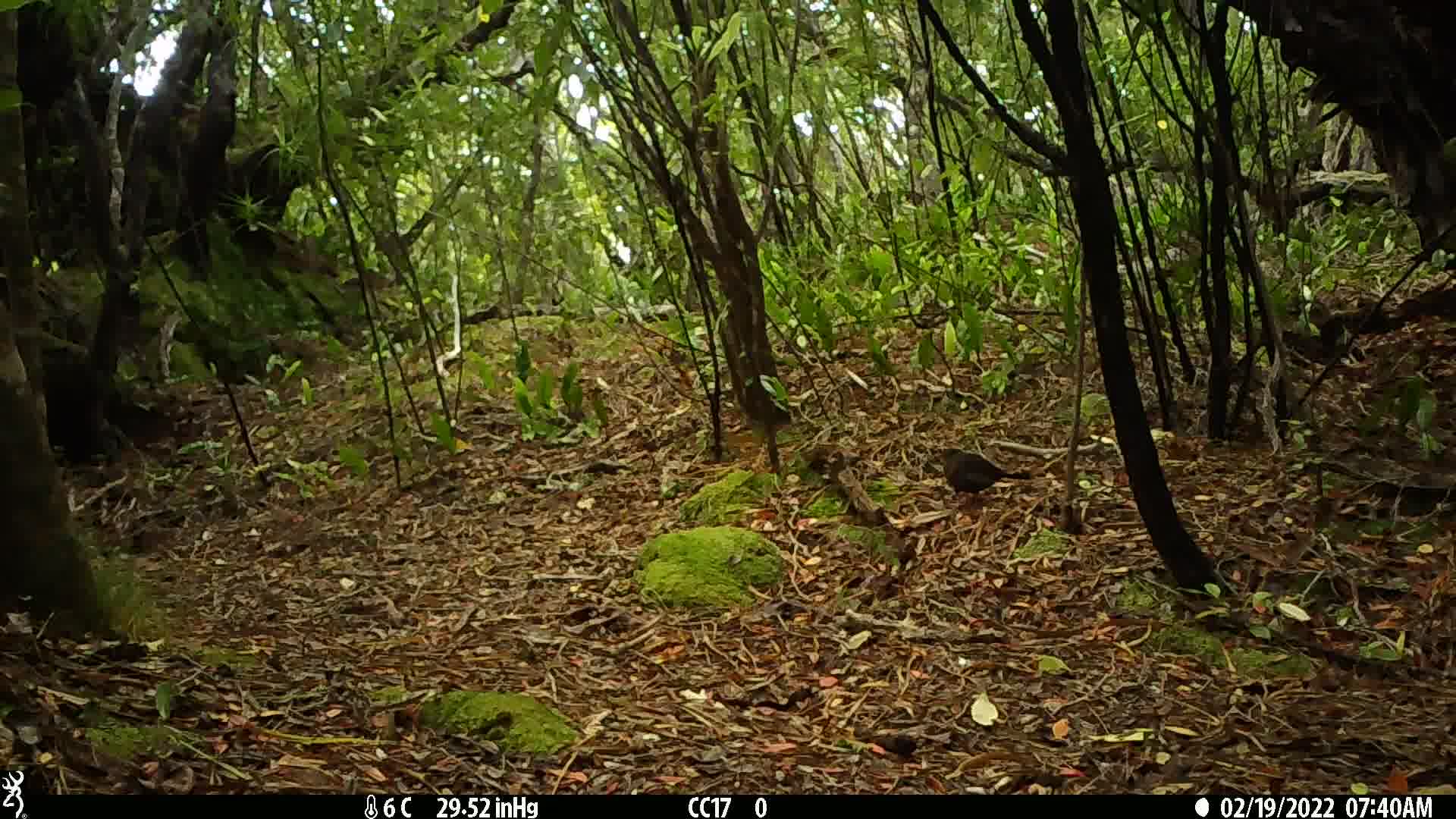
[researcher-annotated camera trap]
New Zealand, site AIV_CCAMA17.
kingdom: Animalia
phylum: Chordata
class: Aves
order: Passeriformes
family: Turdidae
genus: Turdus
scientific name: Turdus merula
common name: eurasian blackbird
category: blackbird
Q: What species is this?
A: Blackbird (eurasian blackbird) (Turdus merula).